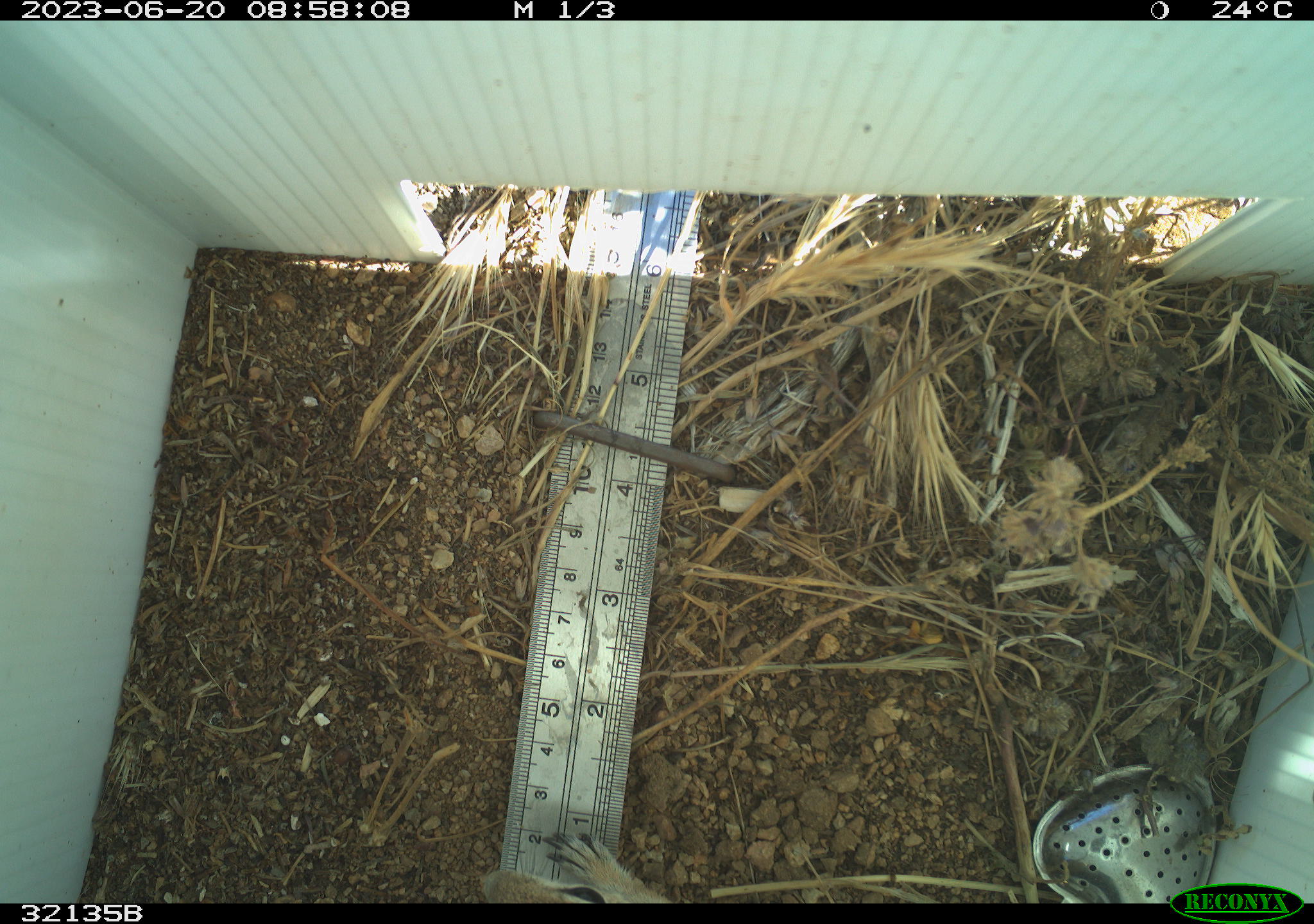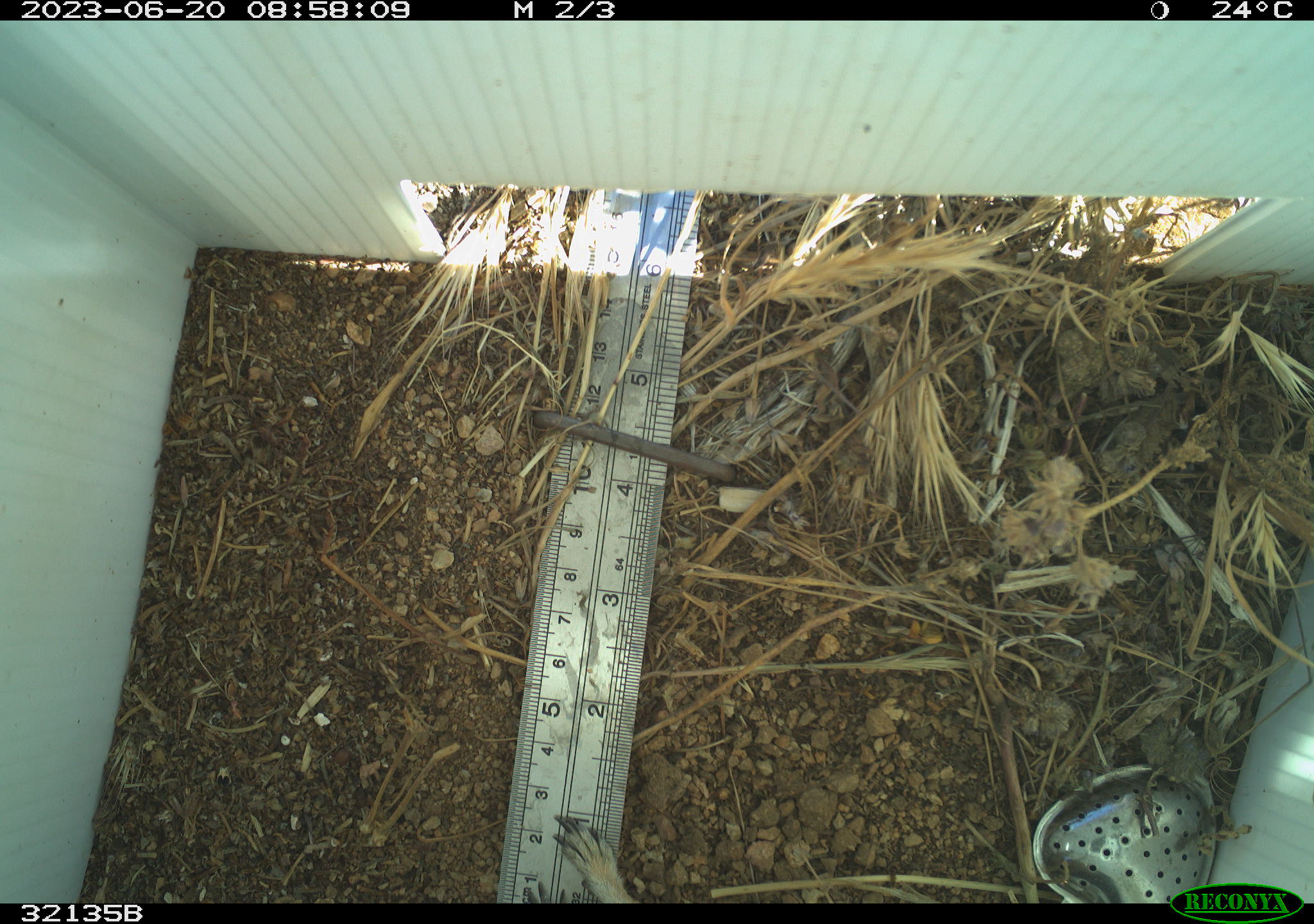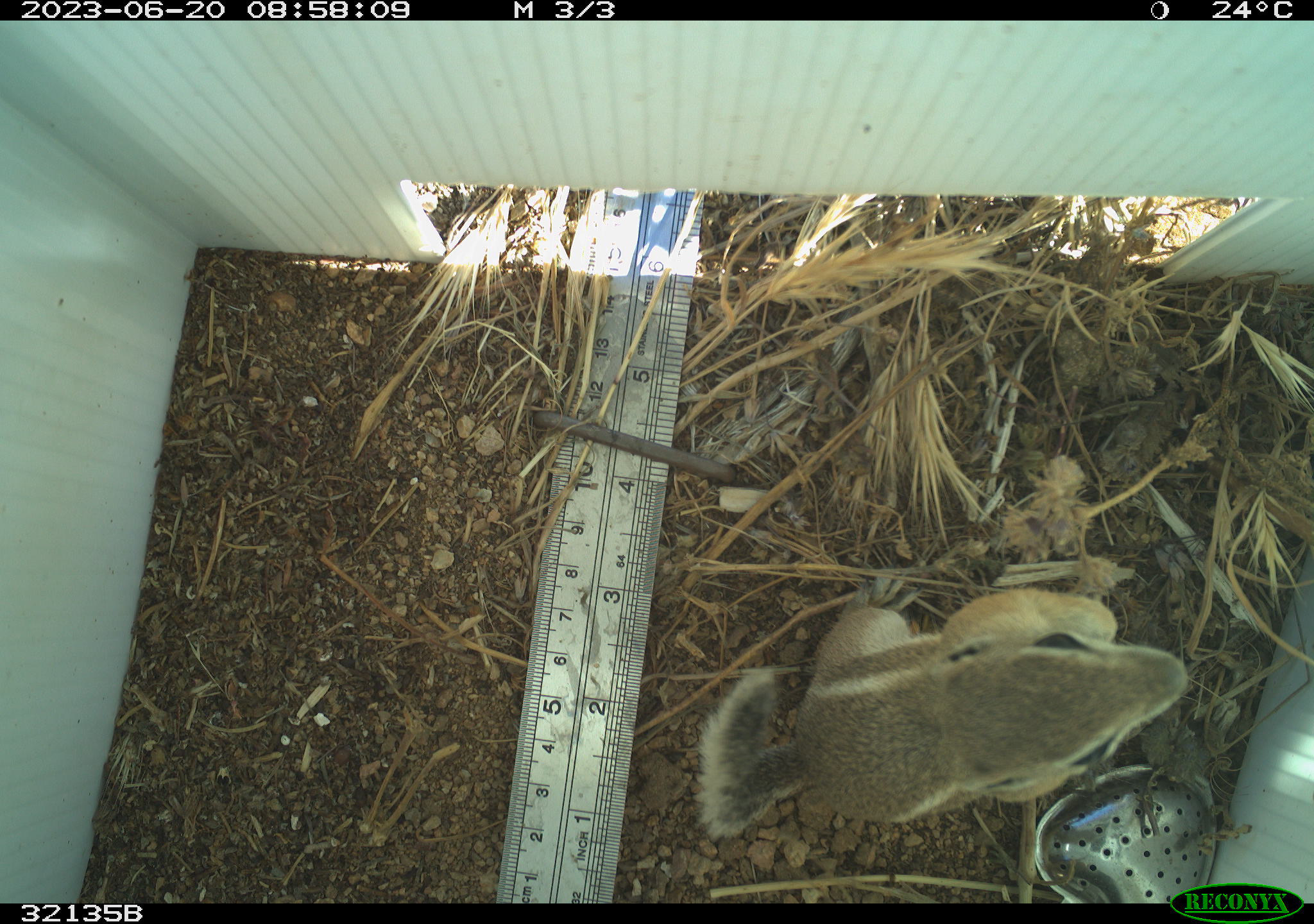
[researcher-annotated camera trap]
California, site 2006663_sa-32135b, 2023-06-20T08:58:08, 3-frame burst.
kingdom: Animalia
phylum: Chordata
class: Mammalia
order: Rodentia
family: Sciuridae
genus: Ammospermophilus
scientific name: Ammospermophilus leucurus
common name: white-tailed antelope squirrel